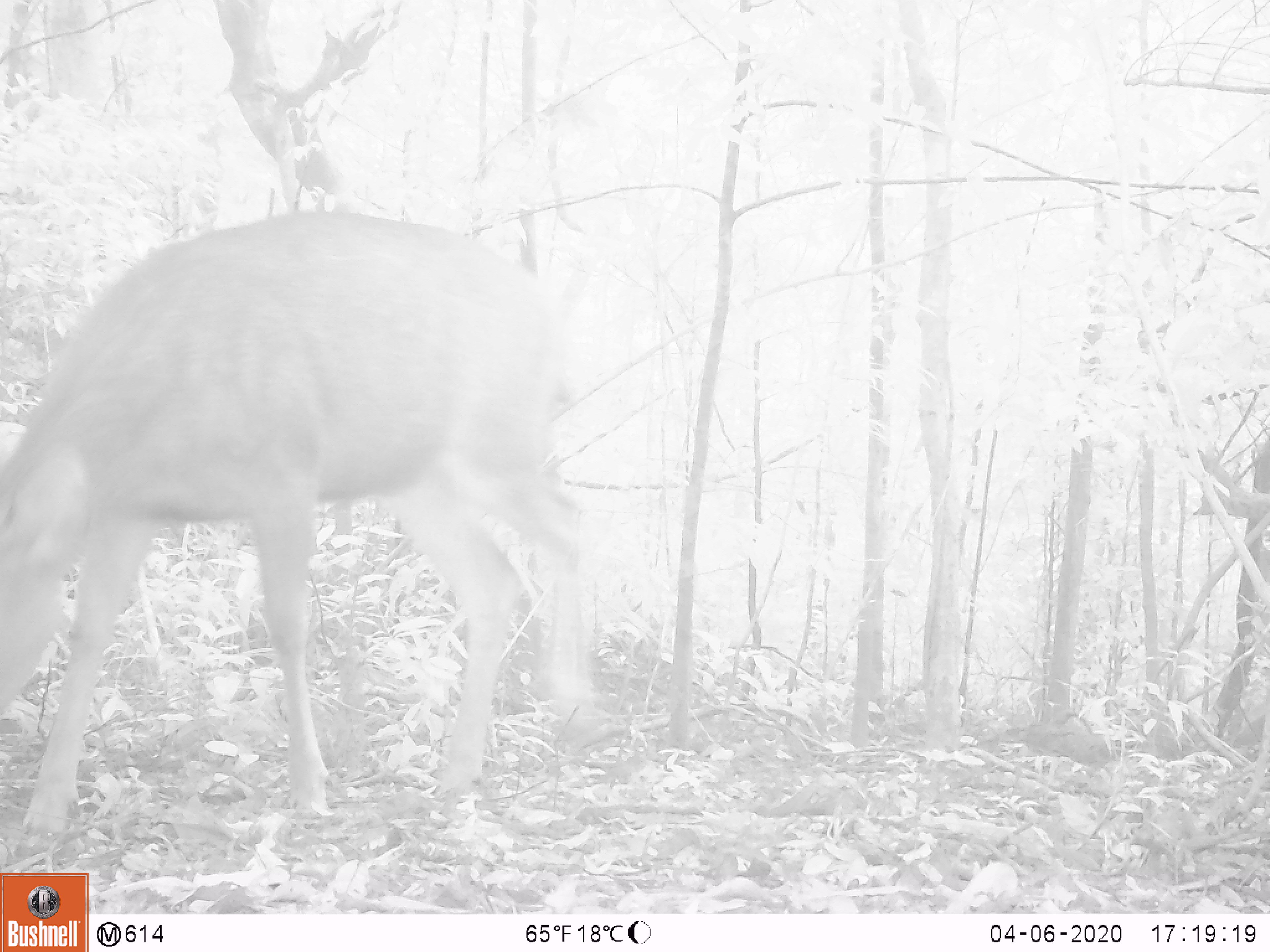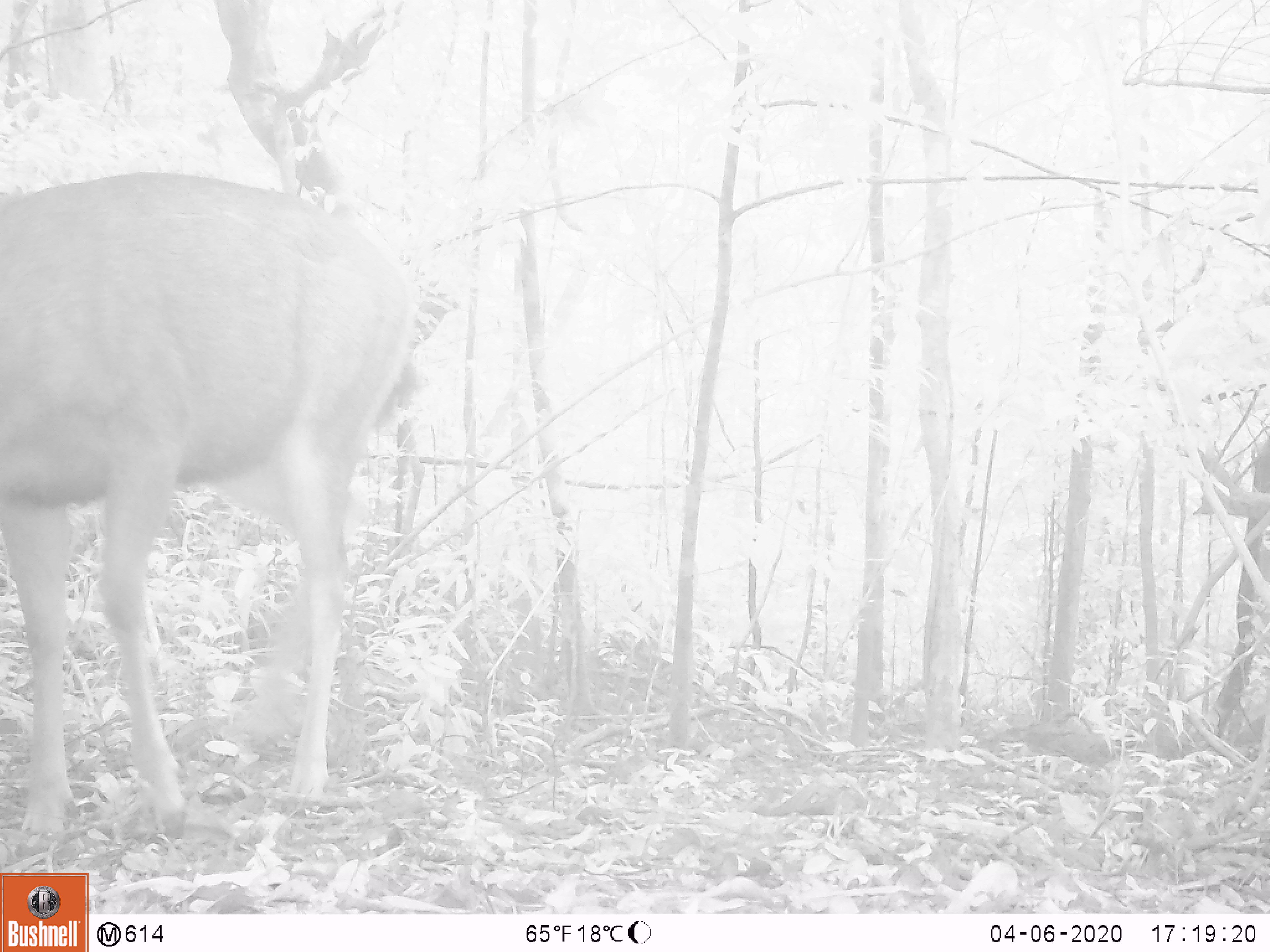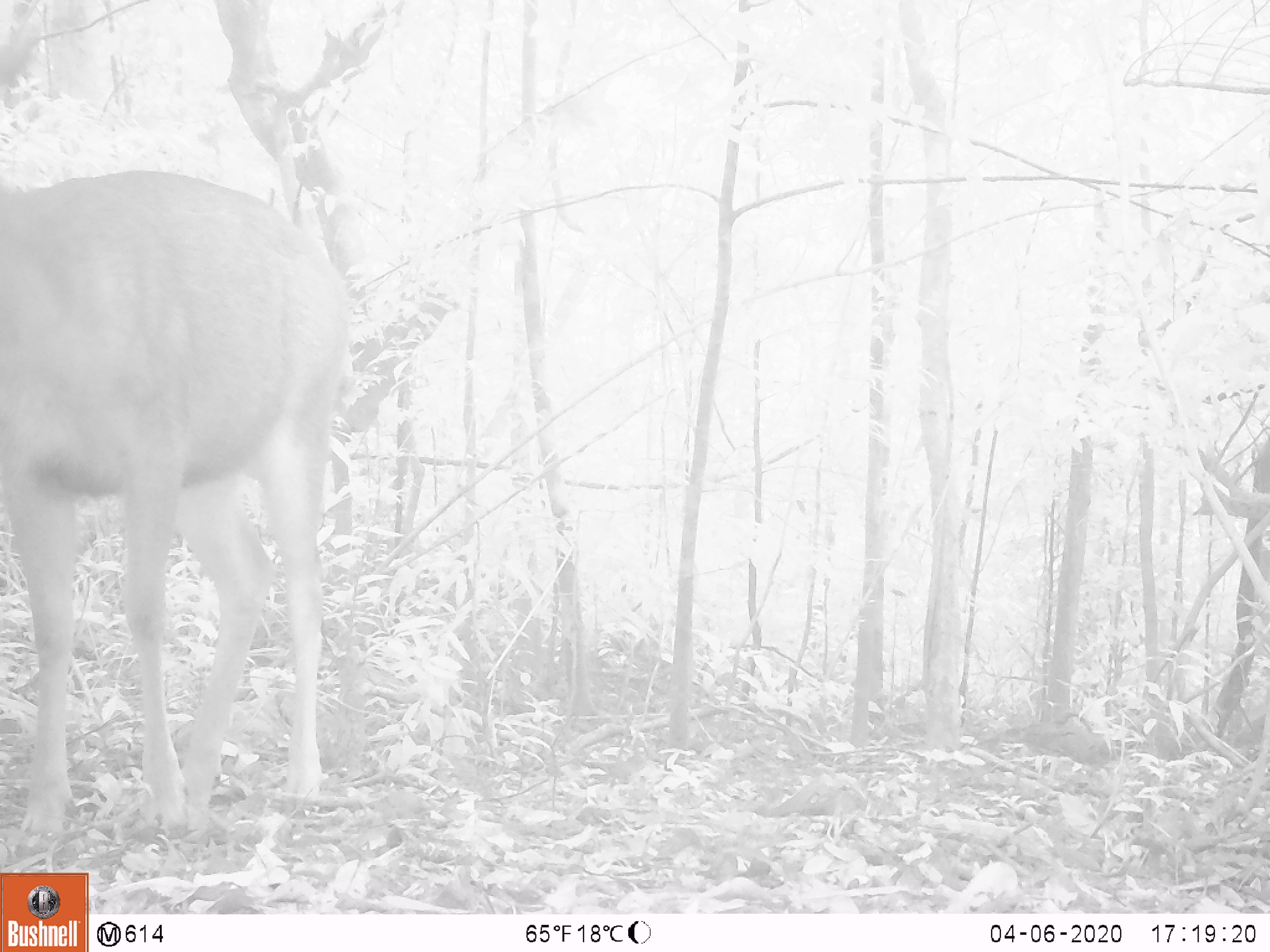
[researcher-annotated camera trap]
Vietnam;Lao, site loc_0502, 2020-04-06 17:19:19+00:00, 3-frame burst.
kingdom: Animalia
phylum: Chordata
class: Mammalia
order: Artiodactyla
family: Cervidae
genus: Rusa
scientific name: Rusa unicolor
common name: sambar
Sambar (Rusa unicolor). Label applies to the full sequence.